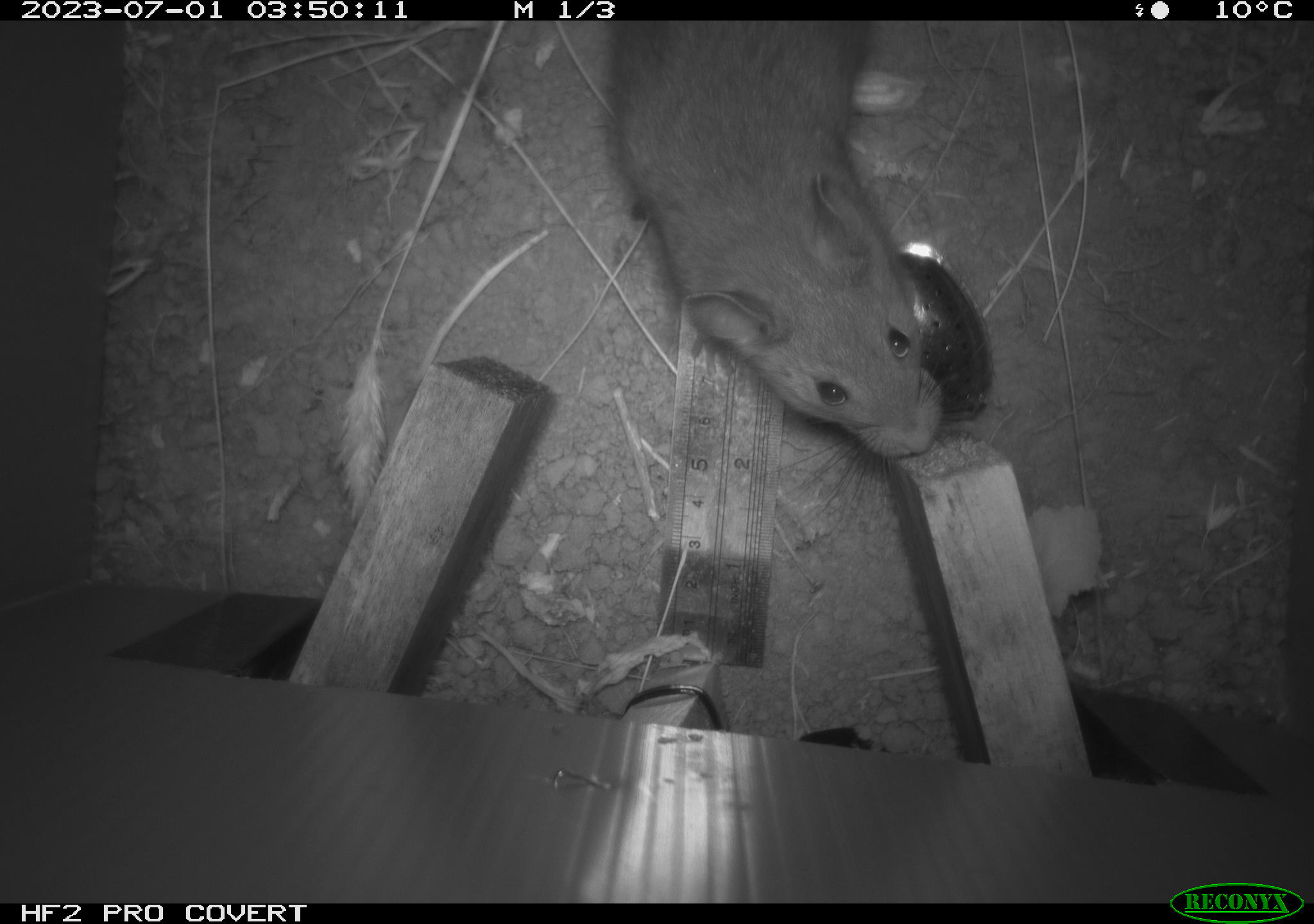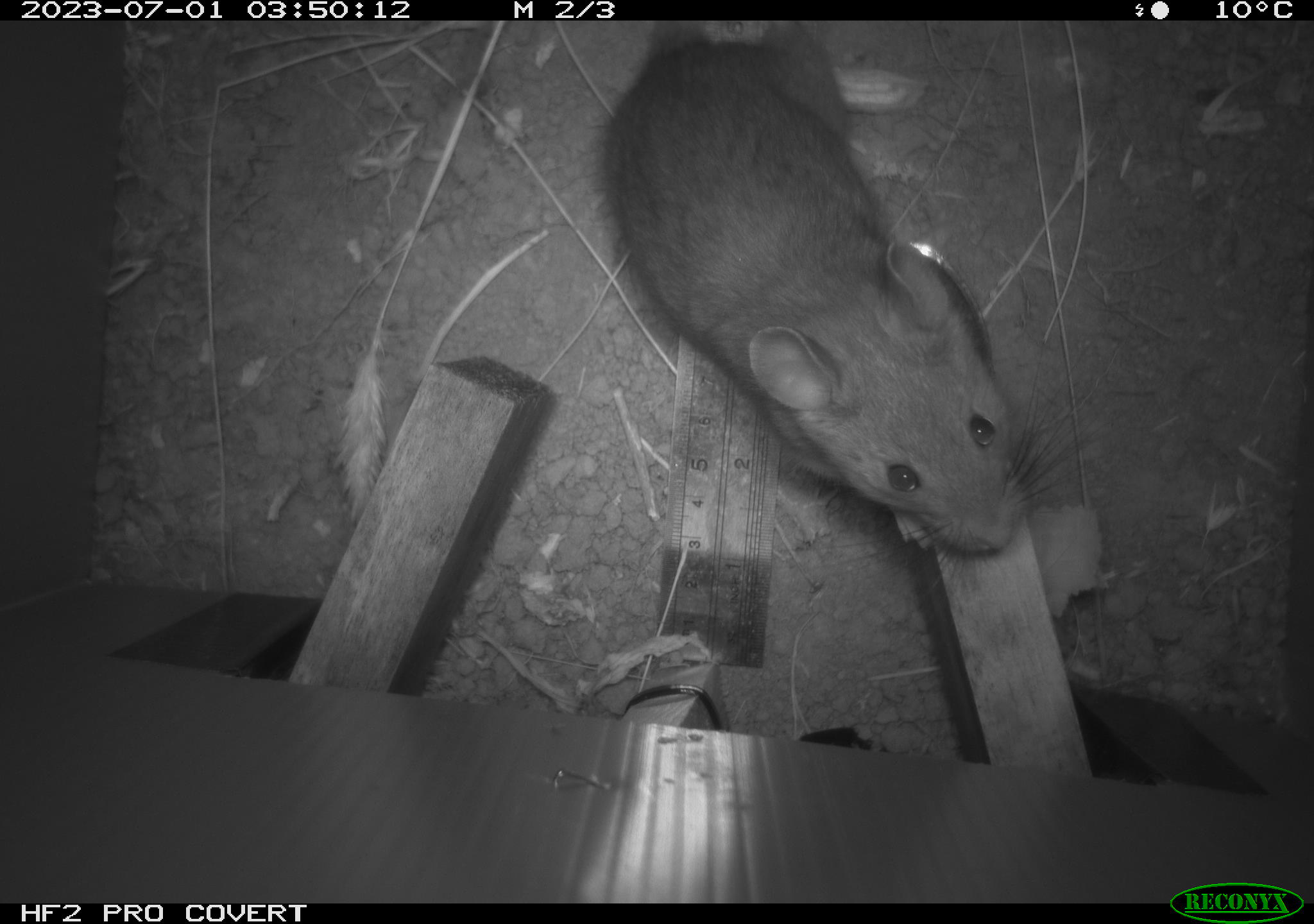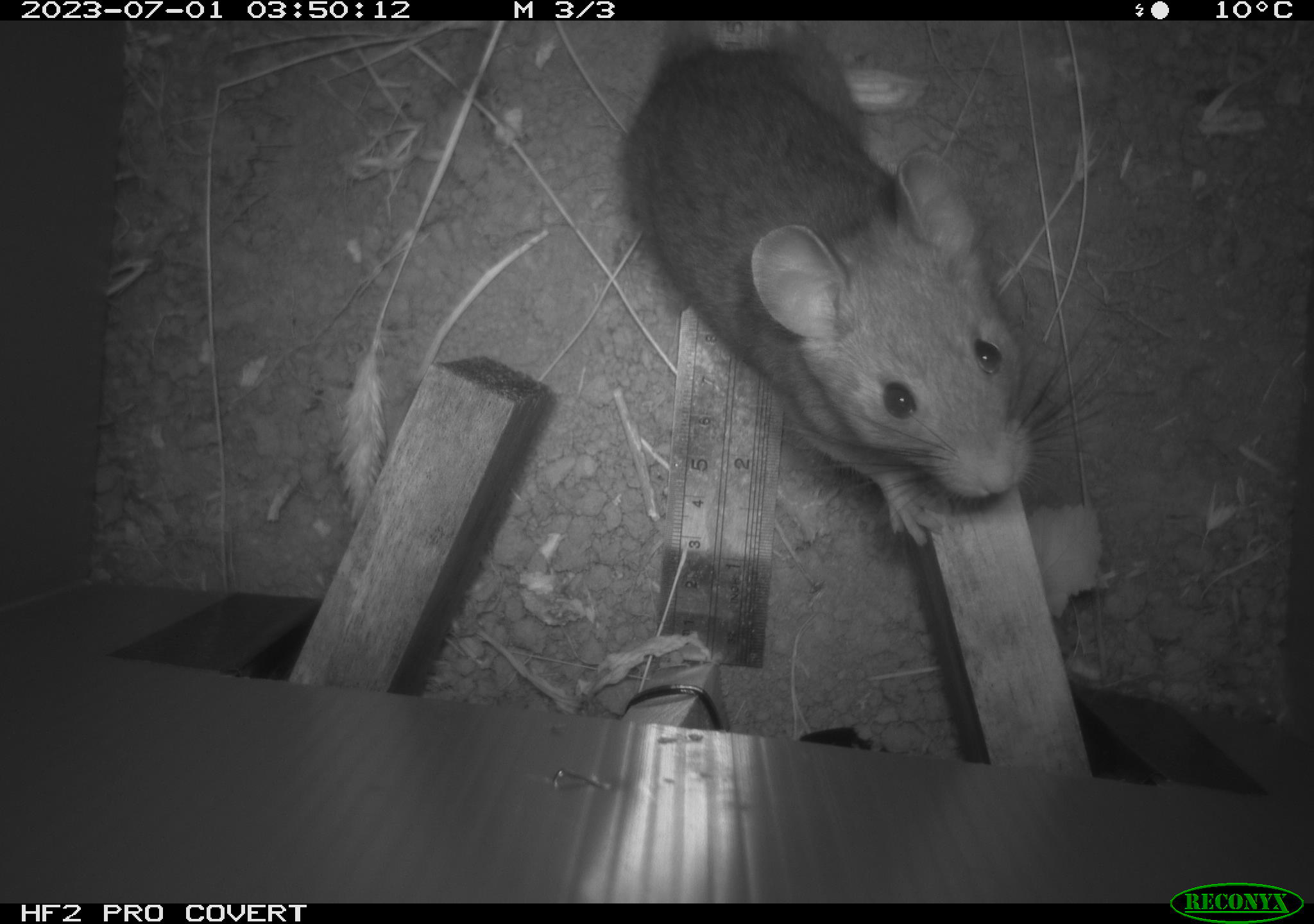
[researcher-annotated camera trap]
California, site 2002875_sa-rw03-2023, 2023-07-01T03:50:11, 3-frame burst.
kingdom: Animalia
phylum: Chordata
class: Mammalia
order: Rodentia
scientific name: Rodentia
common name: mouse species